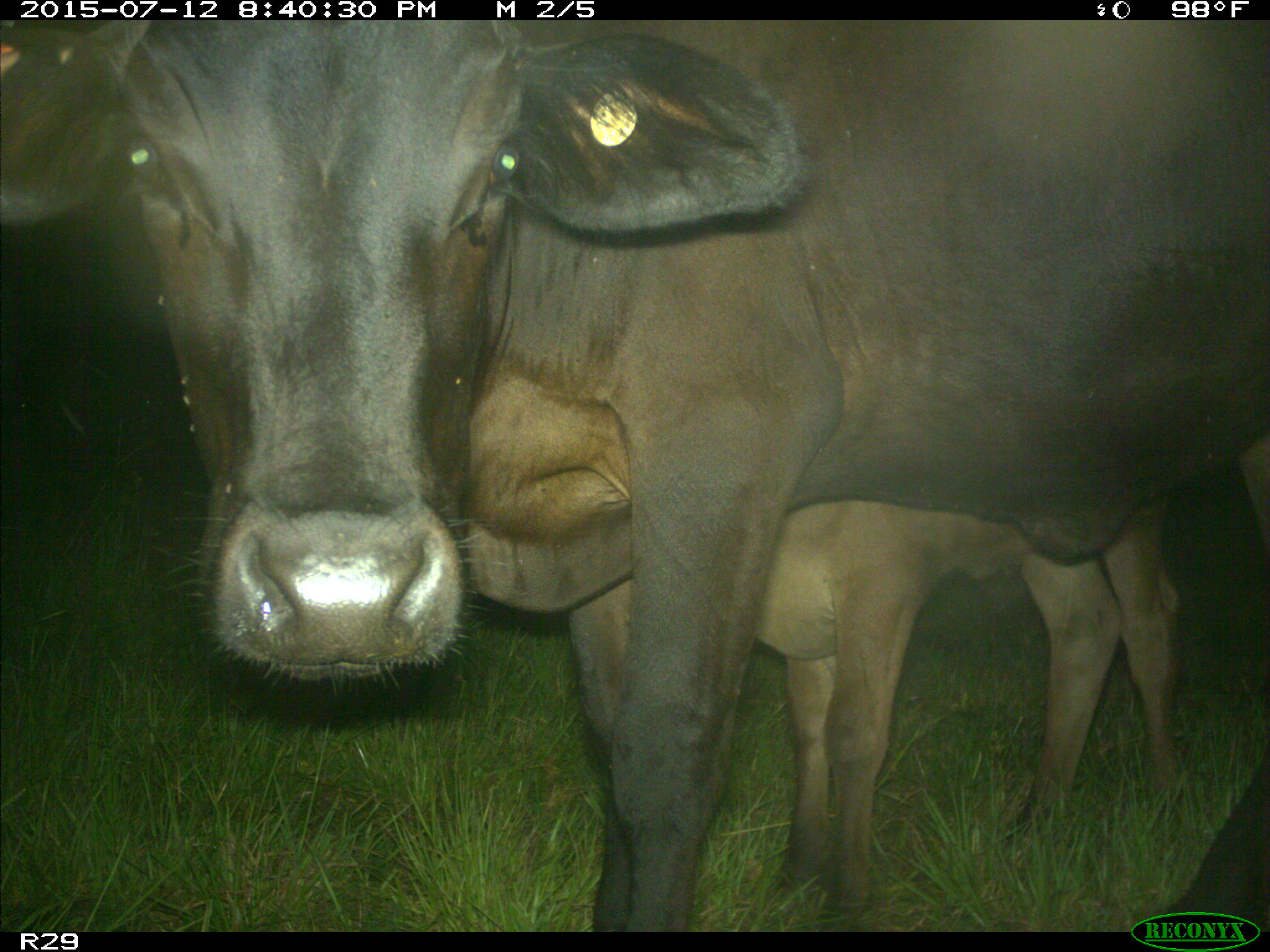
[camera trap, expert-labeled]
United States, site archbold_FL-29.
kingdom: Animalia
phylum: Chordata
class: Mammalia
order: Artiodactyla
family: Bovidae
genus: Bos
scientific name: Bos taurus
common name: domestic cow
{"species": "Bos taurus (domestic cow)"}